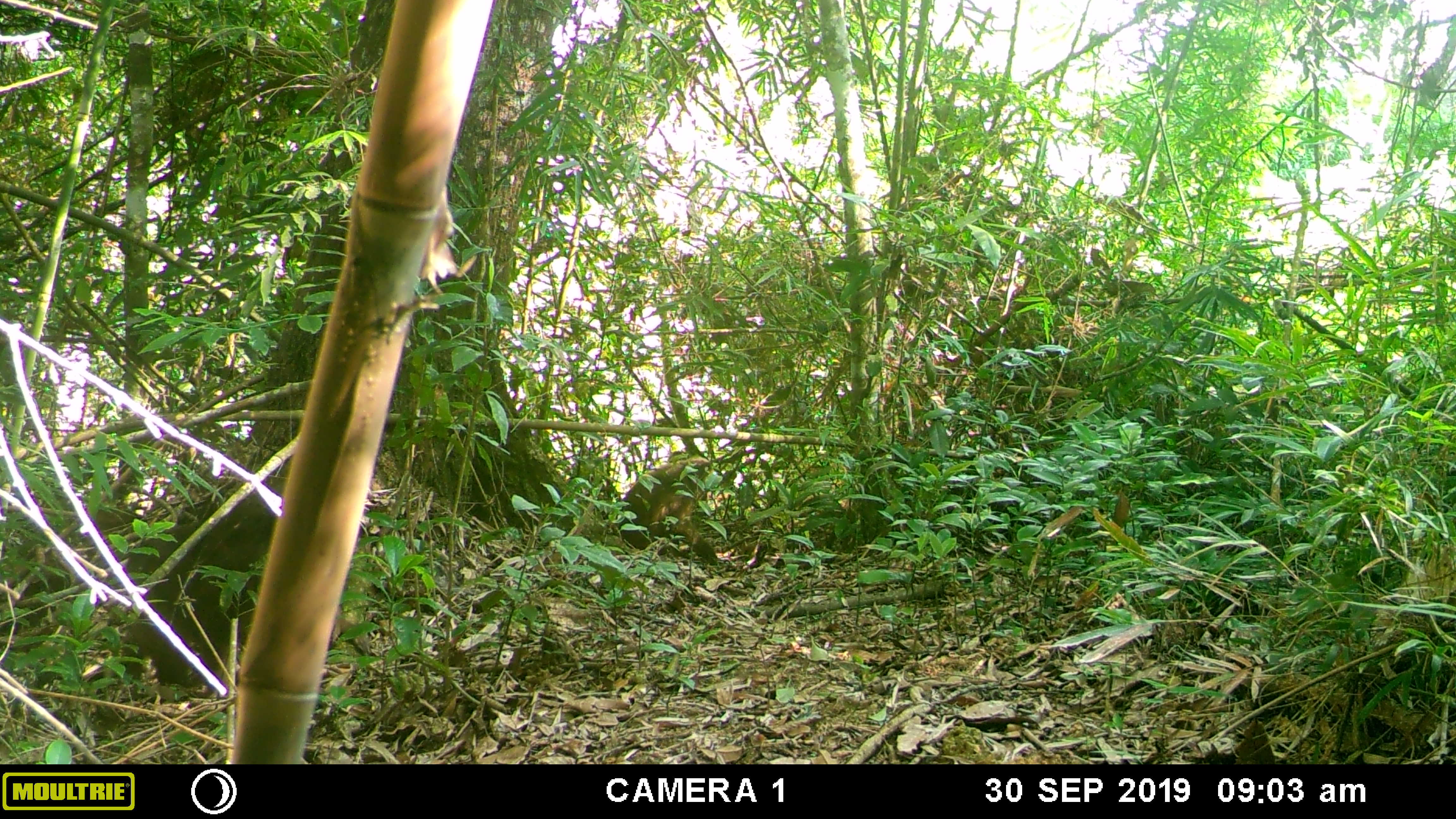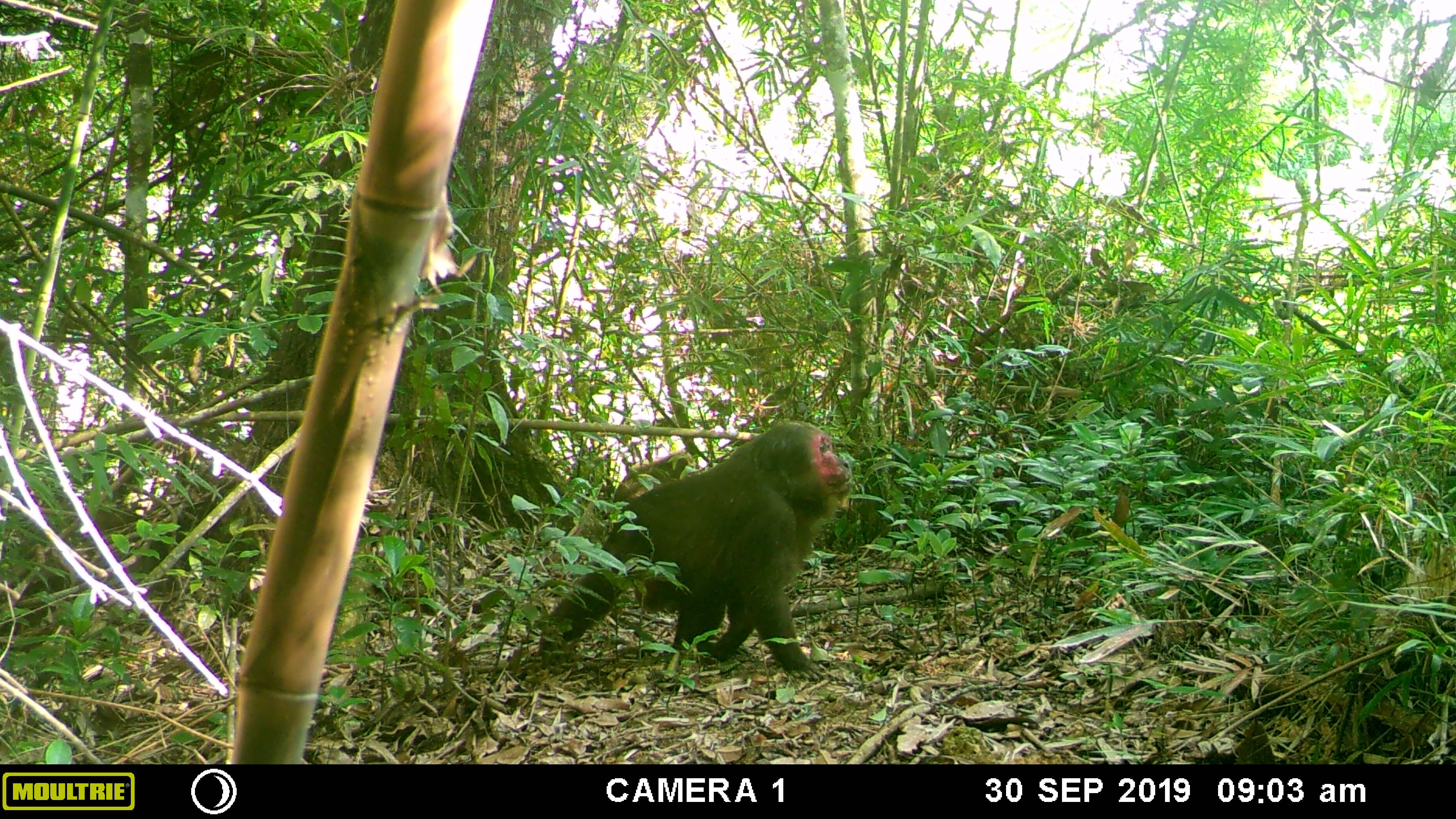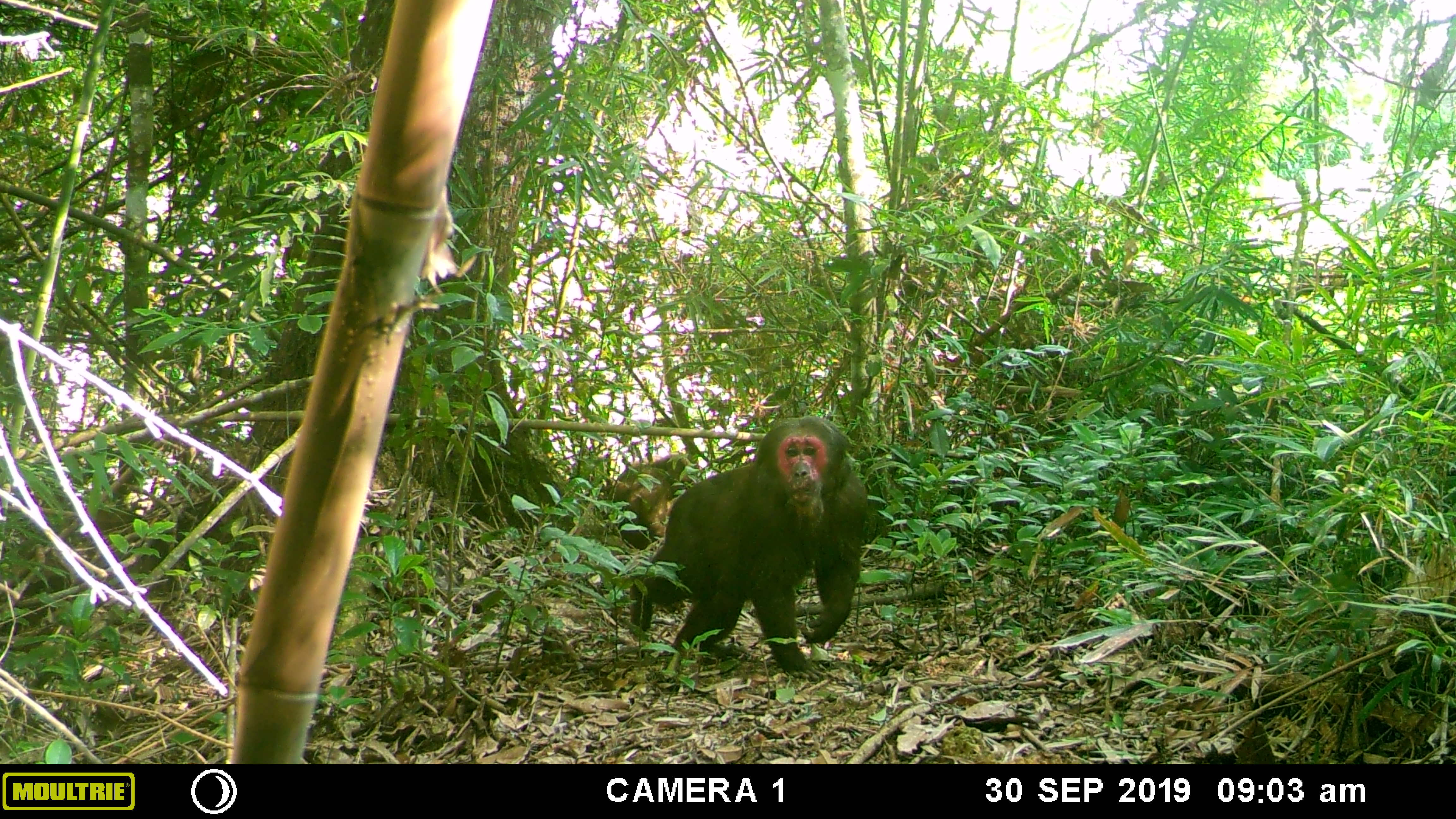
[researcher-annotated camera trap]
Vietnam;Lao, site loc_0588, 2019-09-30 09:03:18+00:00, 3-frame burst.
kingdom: Animalia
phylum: Chordata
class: Mammalia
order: Primates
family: Cercopithecidae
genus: Macaca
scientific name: Macaca arctoides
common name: stump-tailed macaque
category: stump tailed macaque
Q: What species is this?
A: Stump tailed macaque (stump-tailed macaque) (Macaca arctoides).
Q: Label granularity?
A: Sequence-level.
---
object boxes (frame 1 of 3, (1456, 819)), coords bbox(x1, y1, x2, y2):
stump tailed macaque: bbox(621, 456, 718, 566)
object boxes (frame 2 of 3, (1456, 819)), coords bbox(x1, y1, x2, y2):
stump tailed macaque: bbox(534, 419, 854, 680); bbox(611, 447, 693, 502)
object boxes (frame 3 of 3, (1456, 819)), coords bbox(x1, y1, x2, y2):
stump tailed macaque: bbox(628, 413, 869, 681); bbox(604, 453, 697, 551)